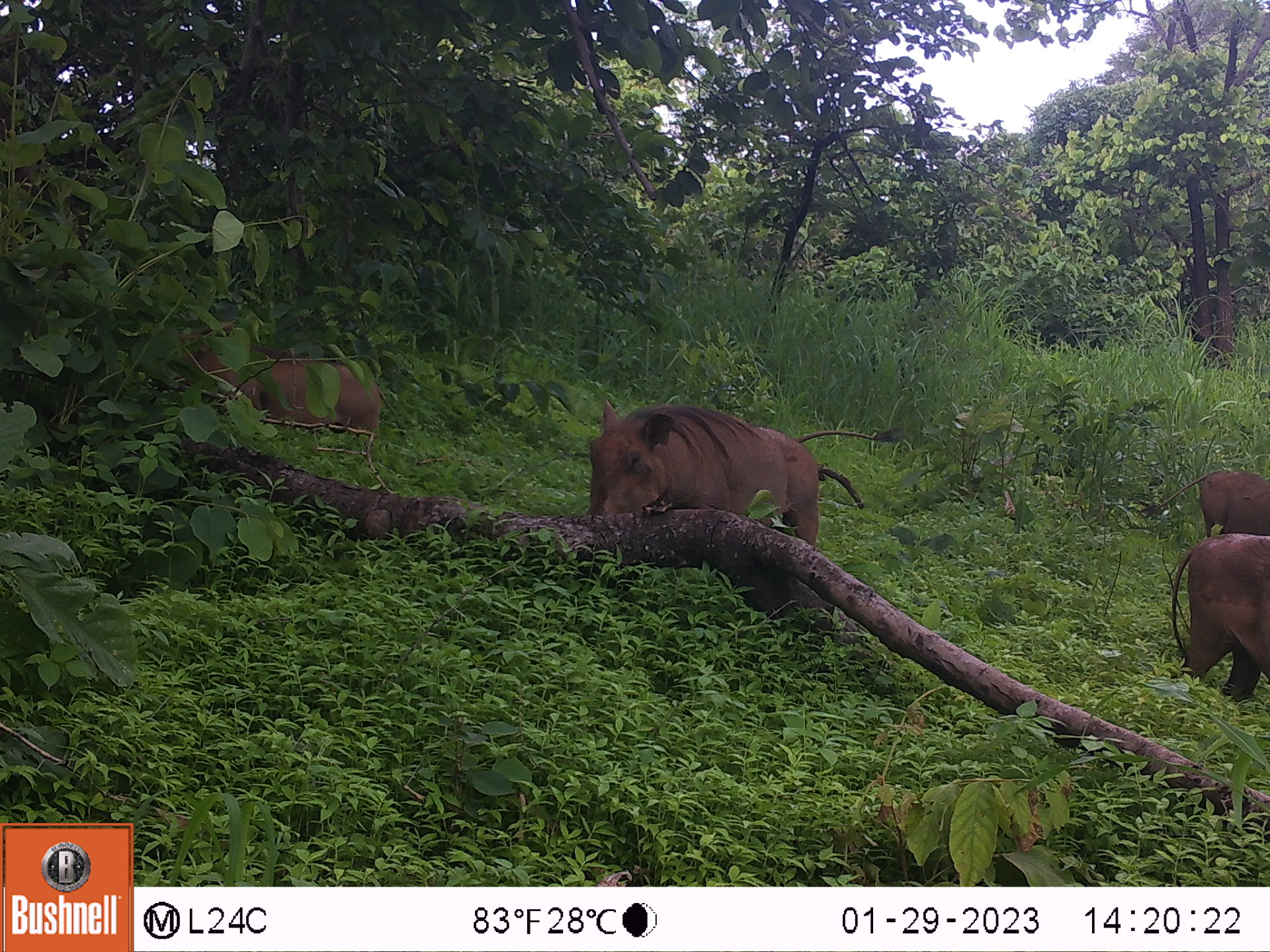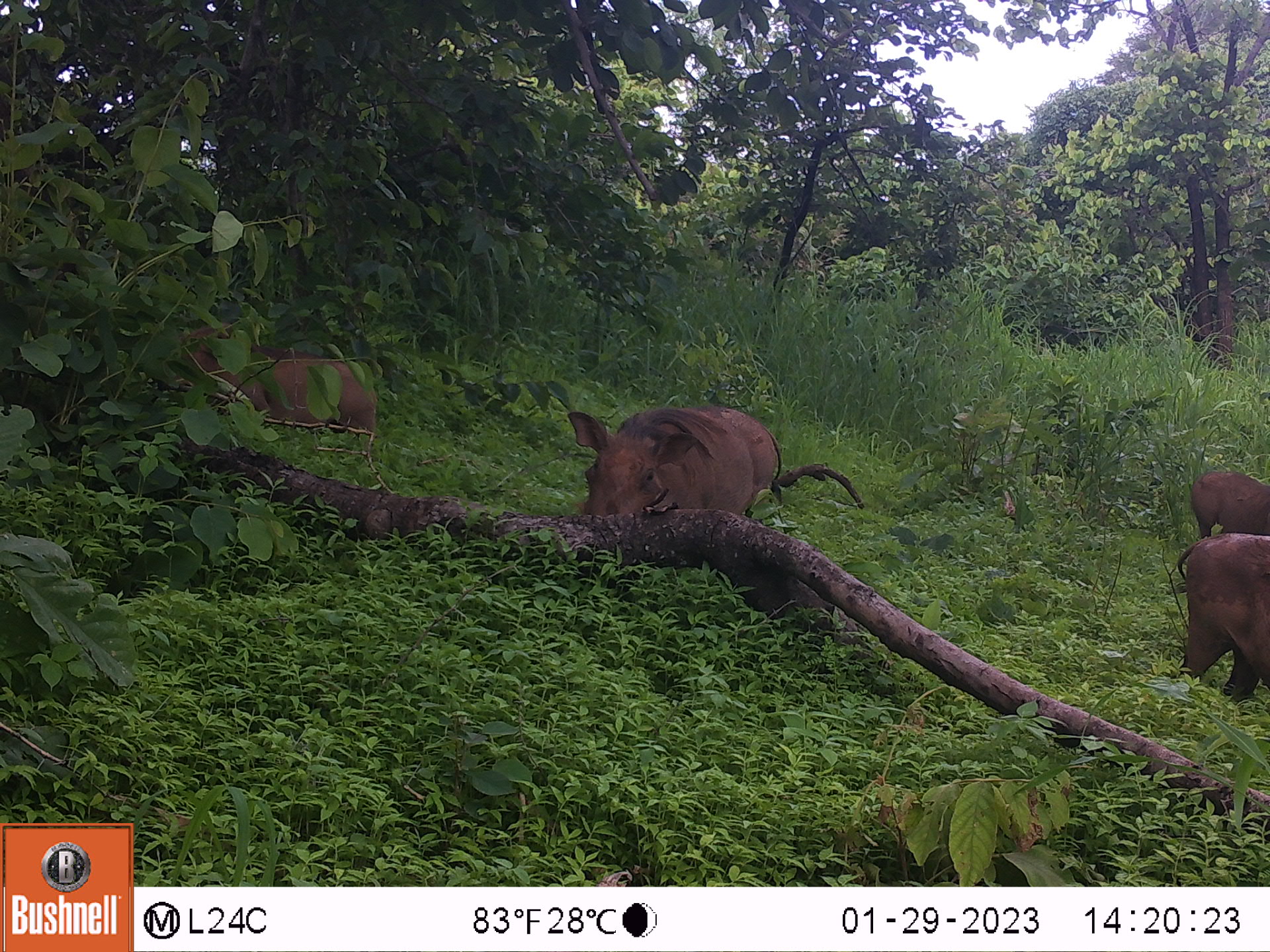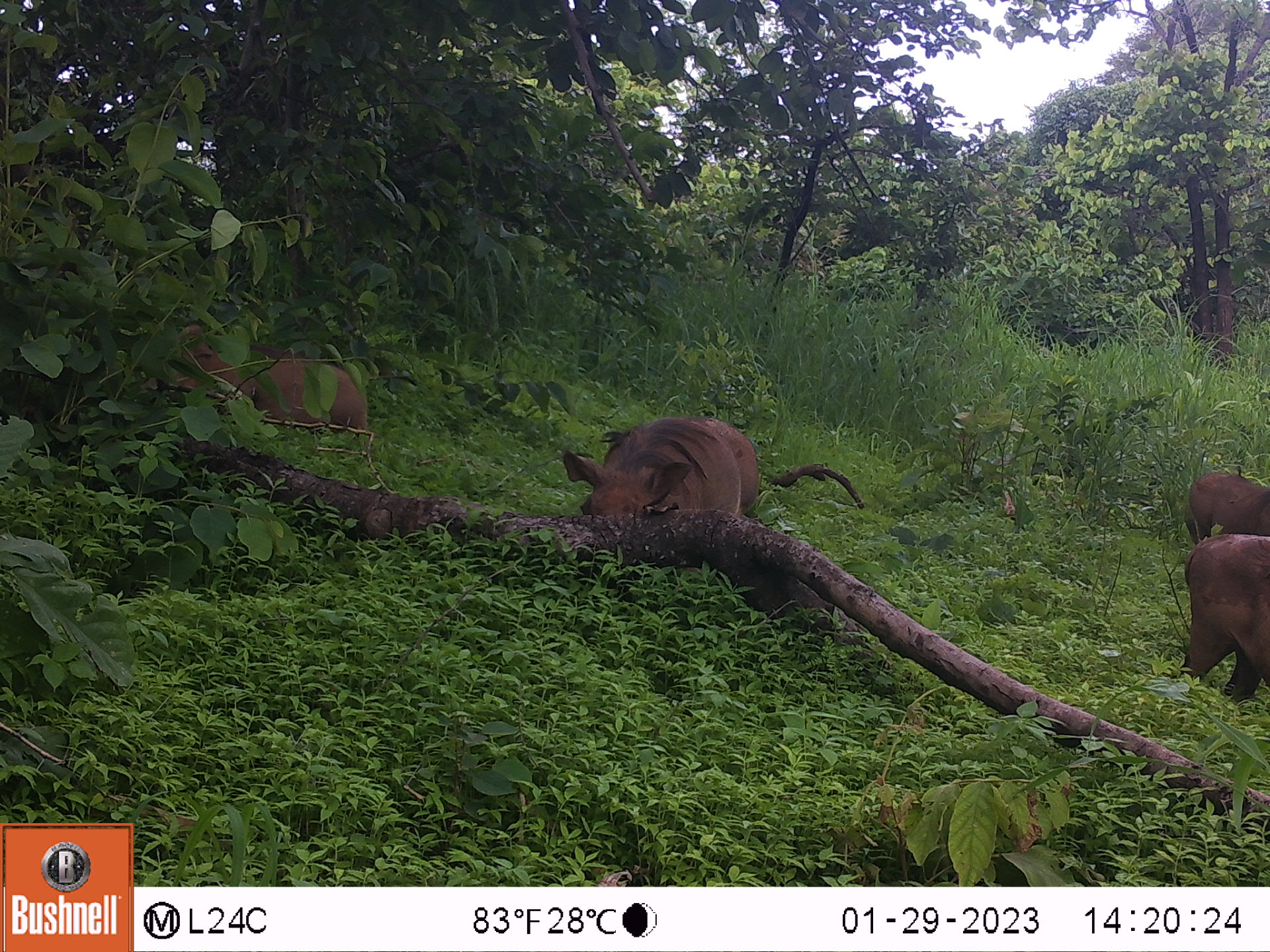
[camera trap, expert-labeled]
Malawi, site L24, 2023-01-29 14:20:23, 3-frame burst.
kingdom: Animalia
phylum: Chordata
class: Mammalia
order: Artiodactyla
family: Suidae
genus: Phacochoerus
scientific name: Phacochoerus africanus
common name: common warthog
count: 4